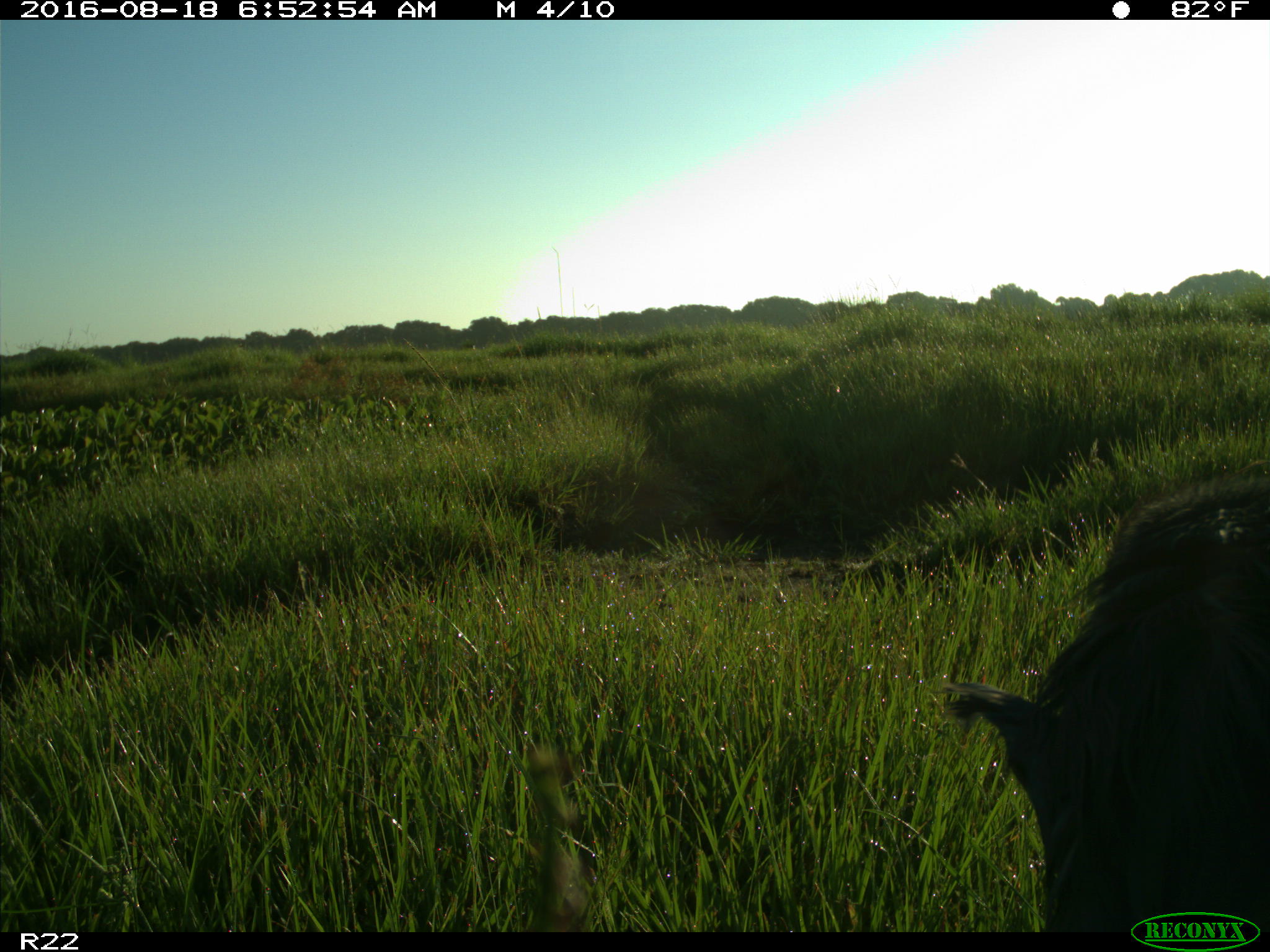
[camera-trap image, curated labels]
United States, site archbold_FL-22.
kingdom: Animalia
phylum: Chordata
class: Aves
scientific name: Aves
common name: birds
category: unidentified bird